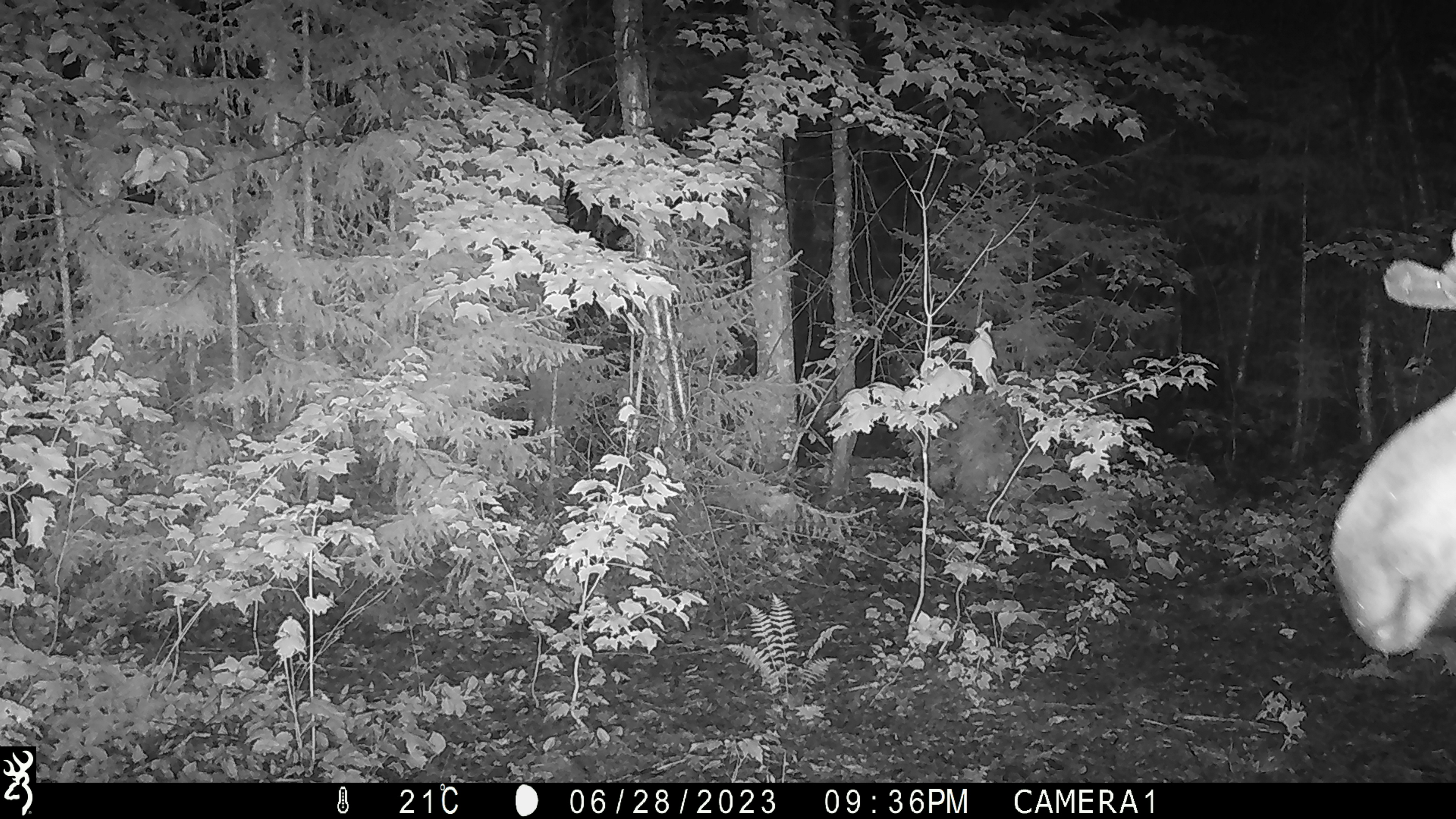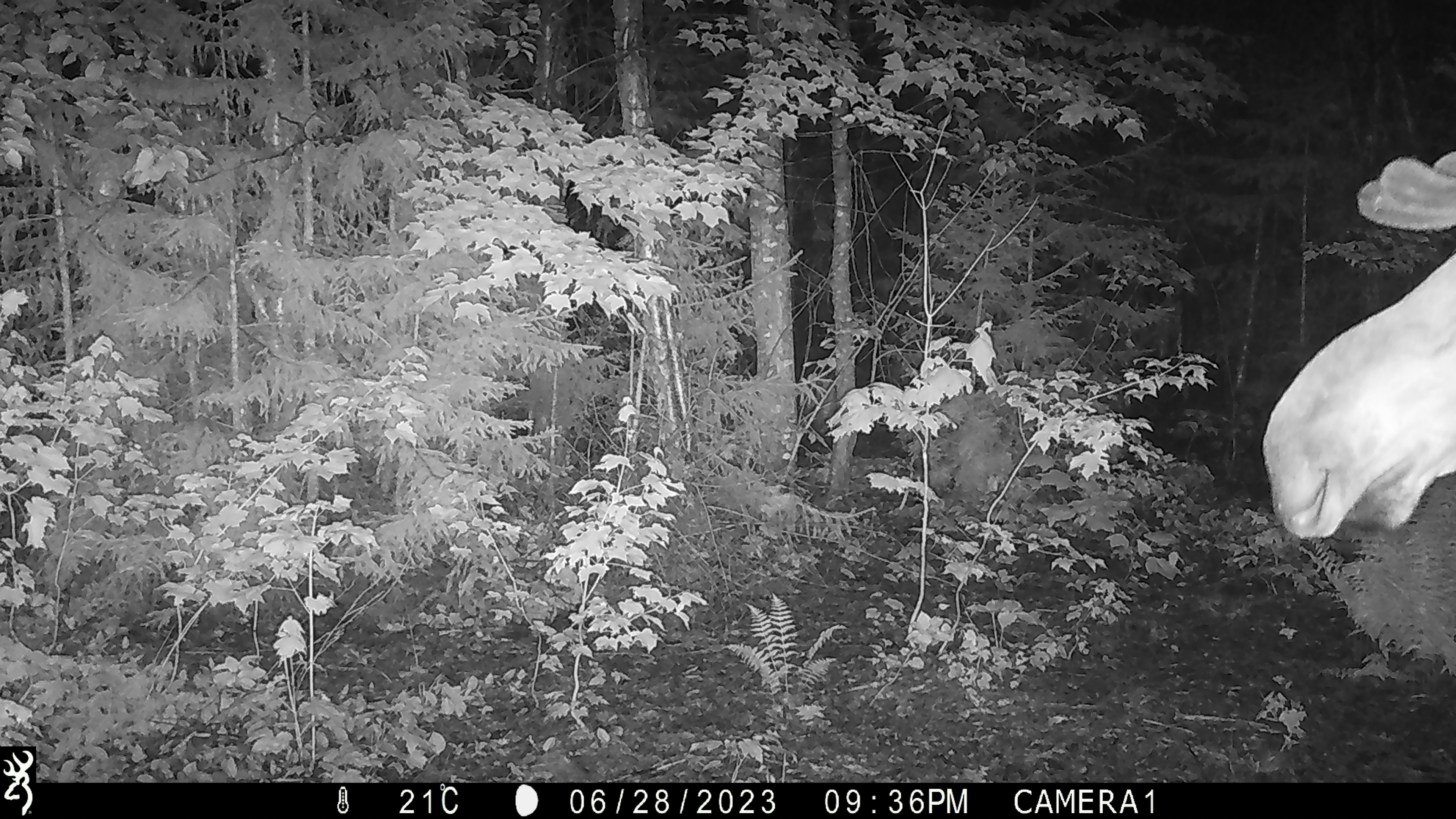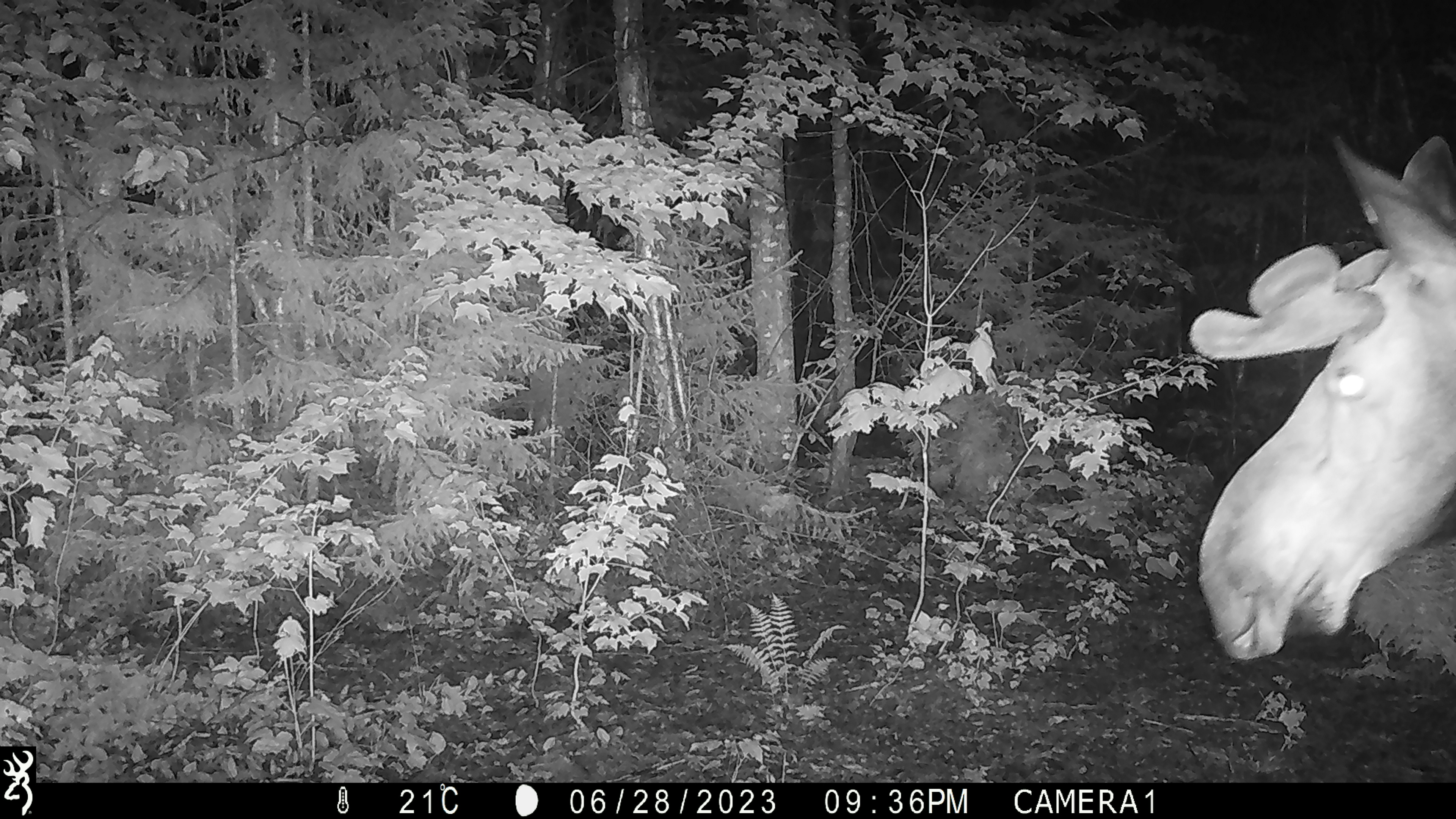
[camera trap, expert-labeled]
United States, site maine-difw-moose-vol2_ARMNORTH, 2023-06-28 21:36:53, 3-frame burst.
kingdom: Animalia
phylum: Chordata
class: Mammalia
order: Artiodactyla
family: Cervidae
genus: Alces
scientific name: Alces alces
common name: moose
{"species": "moose (Alces alces)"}